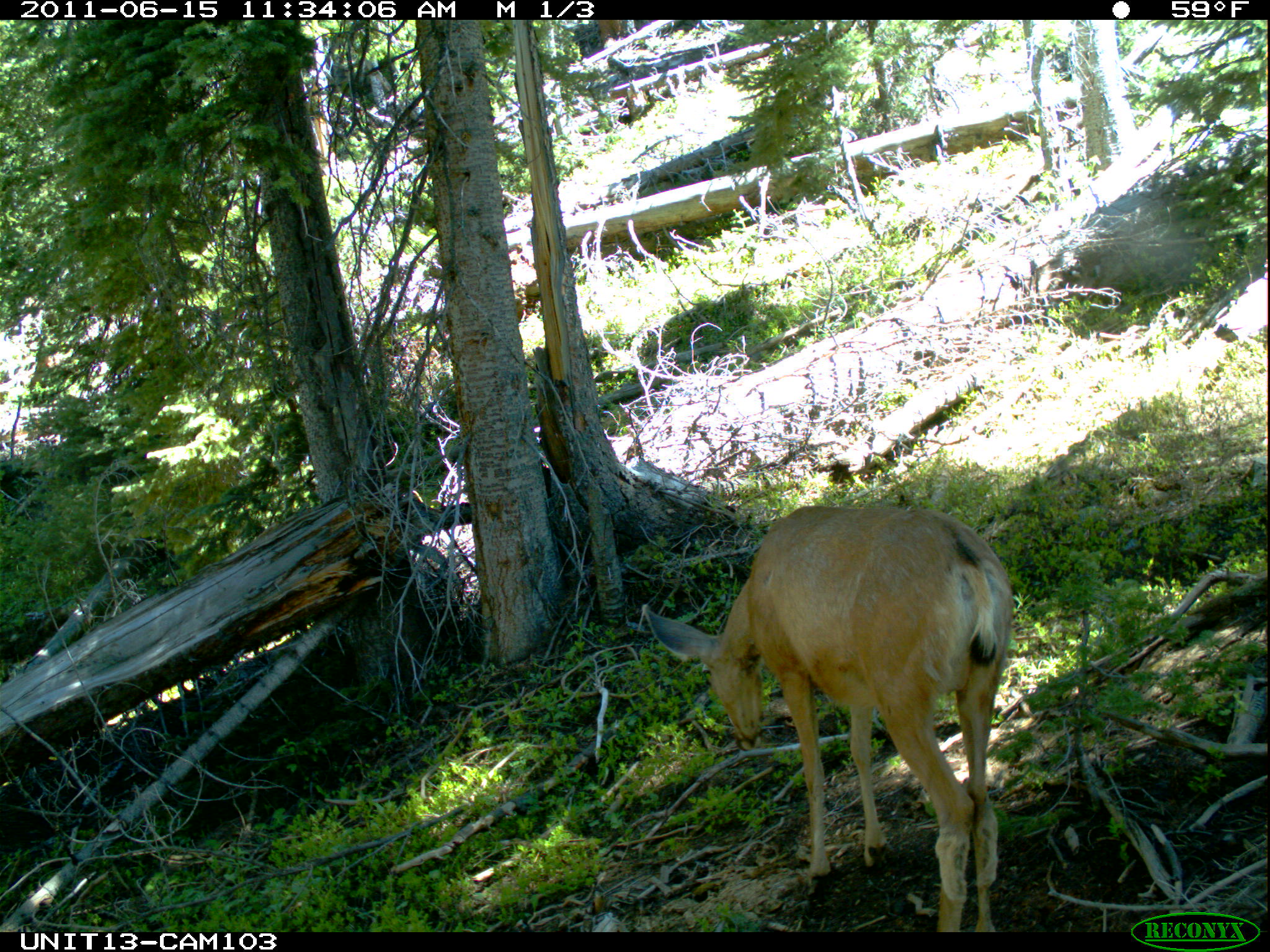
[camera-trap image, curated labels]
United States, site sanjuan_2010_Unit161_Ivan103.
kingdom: Animalia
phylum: Chordata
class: Mammalia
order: Artiodactyla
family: Cervidae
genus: Odocoileus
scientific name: Odocoileus hemionus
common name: mule deer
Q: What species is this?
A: Odocoileus hemionus (mule deer).